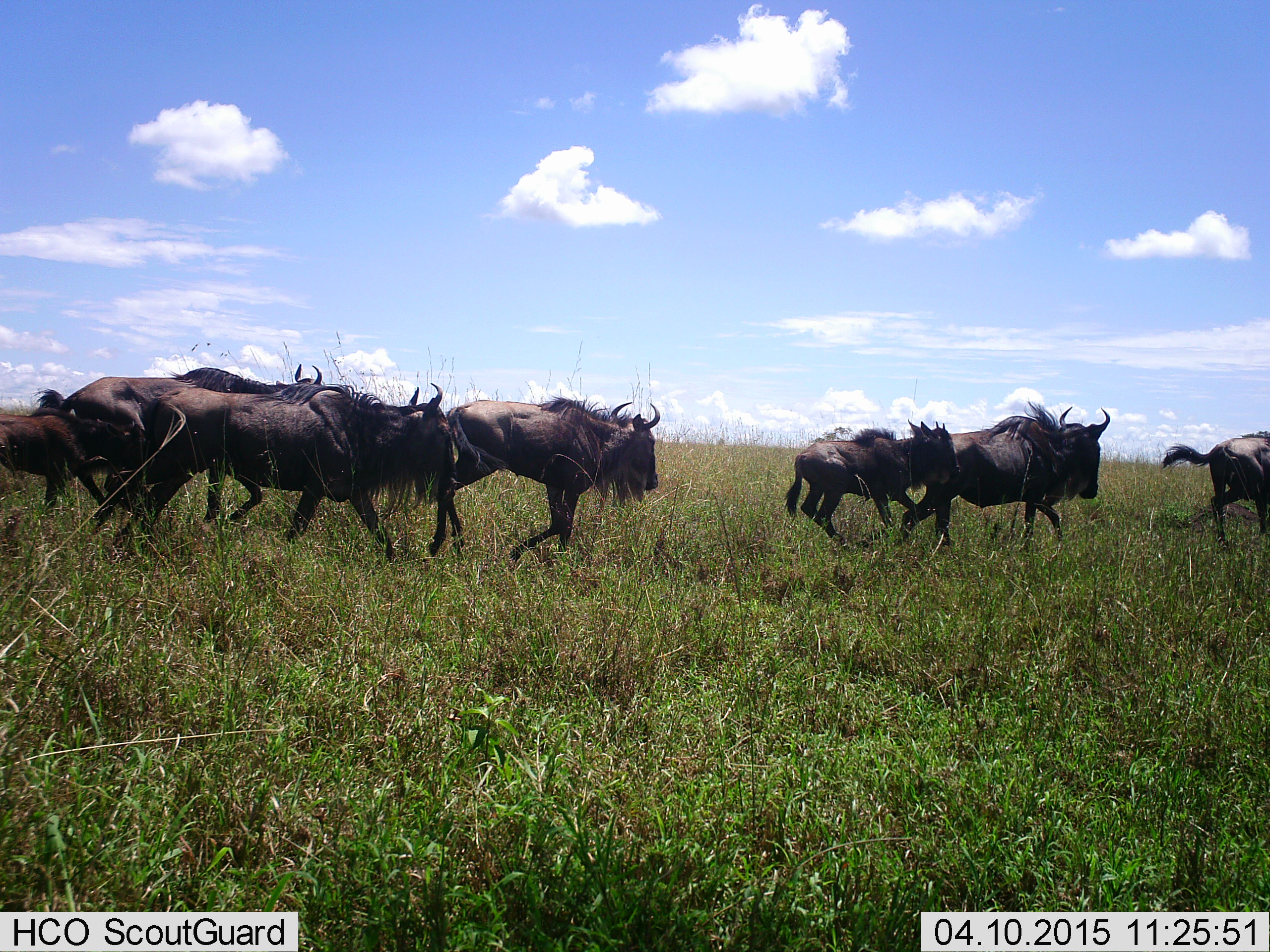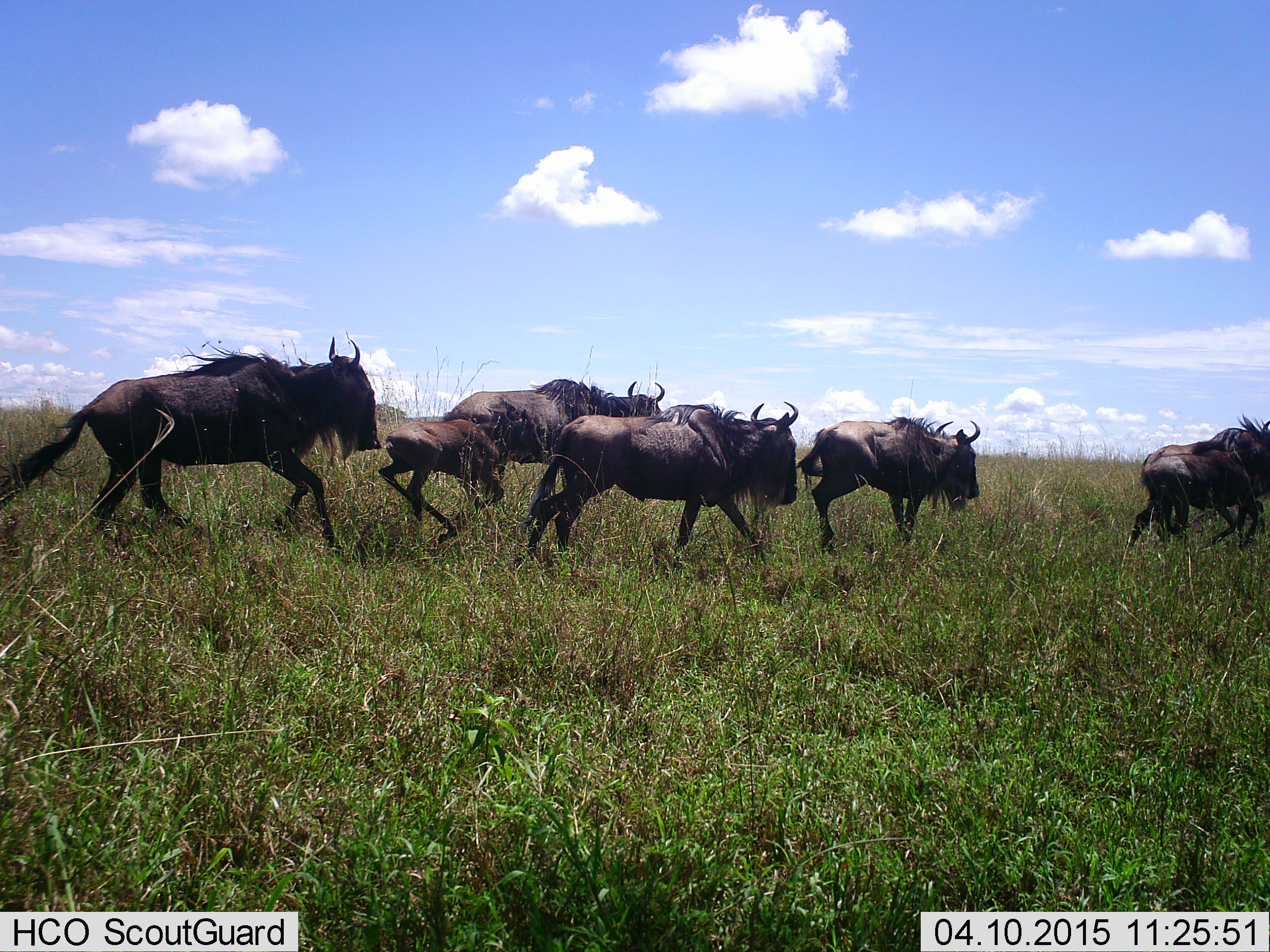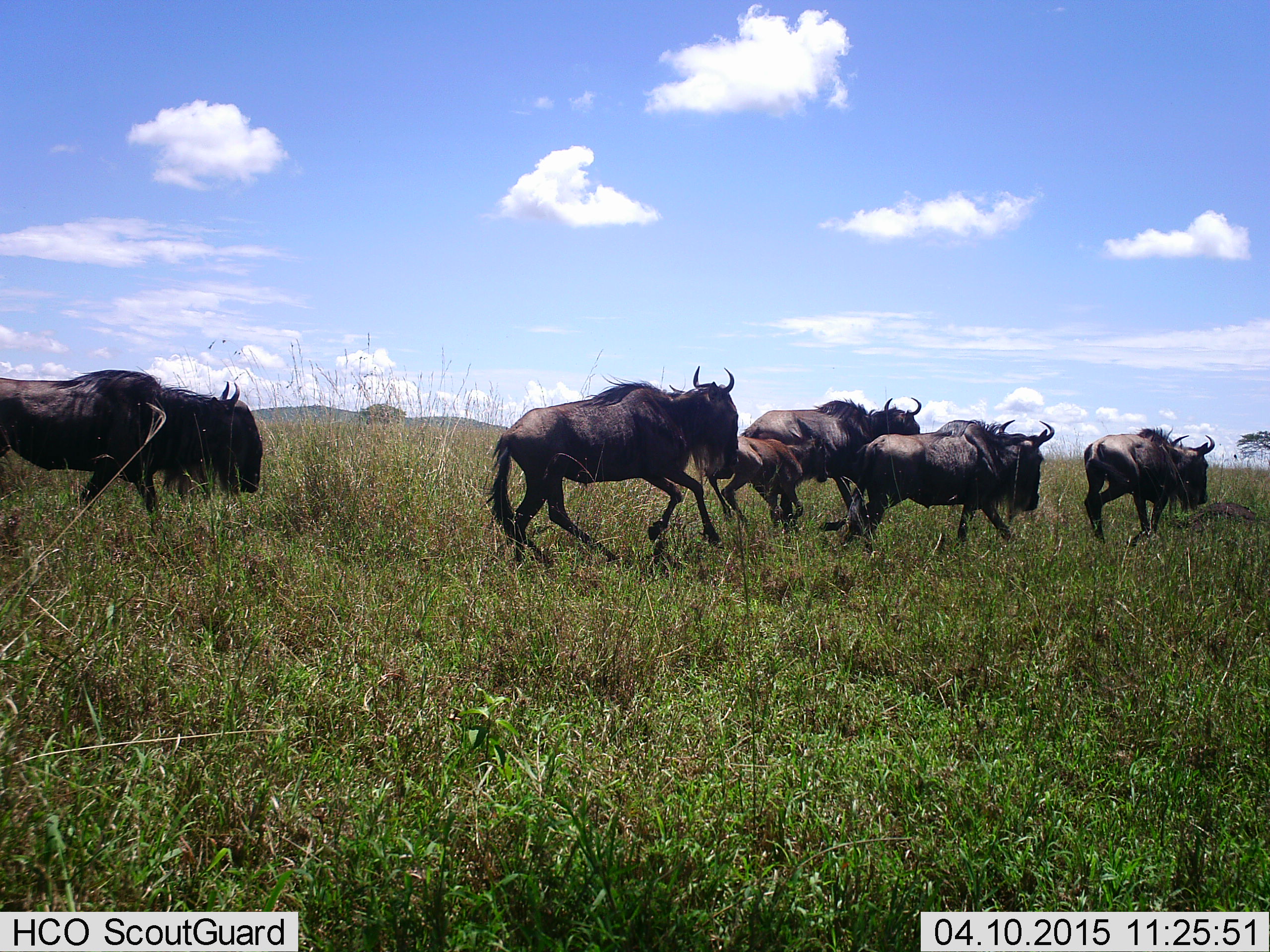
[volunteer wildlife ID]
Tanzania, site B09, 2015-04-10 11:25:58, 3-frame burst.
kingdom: Animalia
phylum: Chordata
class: Mammalia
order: Artiodactyla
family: Bovidae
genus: Connochaetes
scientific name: Connochaetes taurinus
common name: blue wildebeest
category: wildebeest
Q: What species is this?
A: Wildebeest (blue wildebeest) (Connochaetes taurinus).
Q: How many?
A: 7.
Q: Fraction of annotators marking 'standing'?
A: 0%.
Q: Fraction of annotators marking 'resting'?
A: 0%.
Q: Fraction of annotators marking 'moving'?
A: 100%.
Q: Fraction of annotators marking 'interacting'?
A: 0%.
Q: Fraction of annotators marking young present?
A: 90%.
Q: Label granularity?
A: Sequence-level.